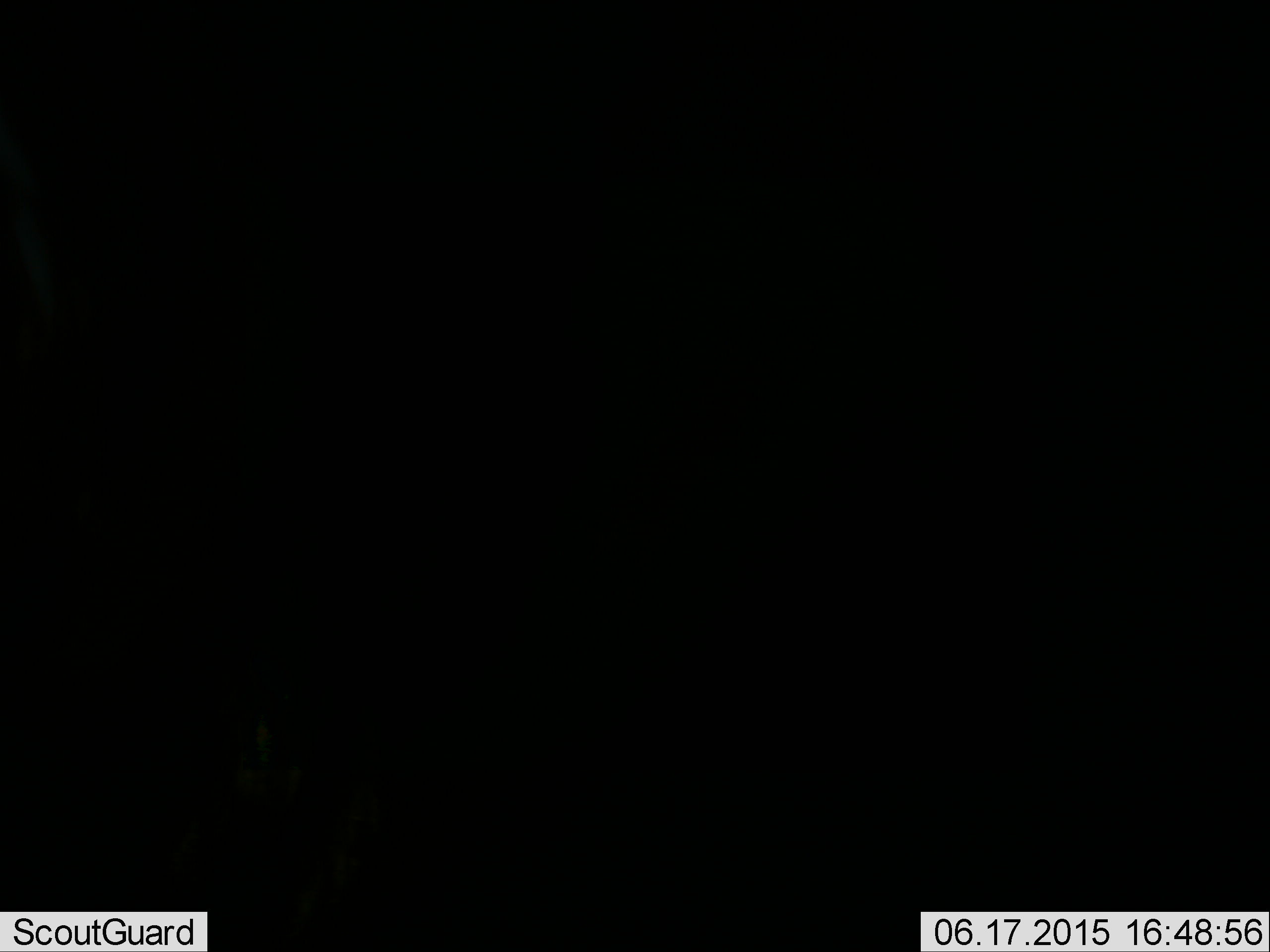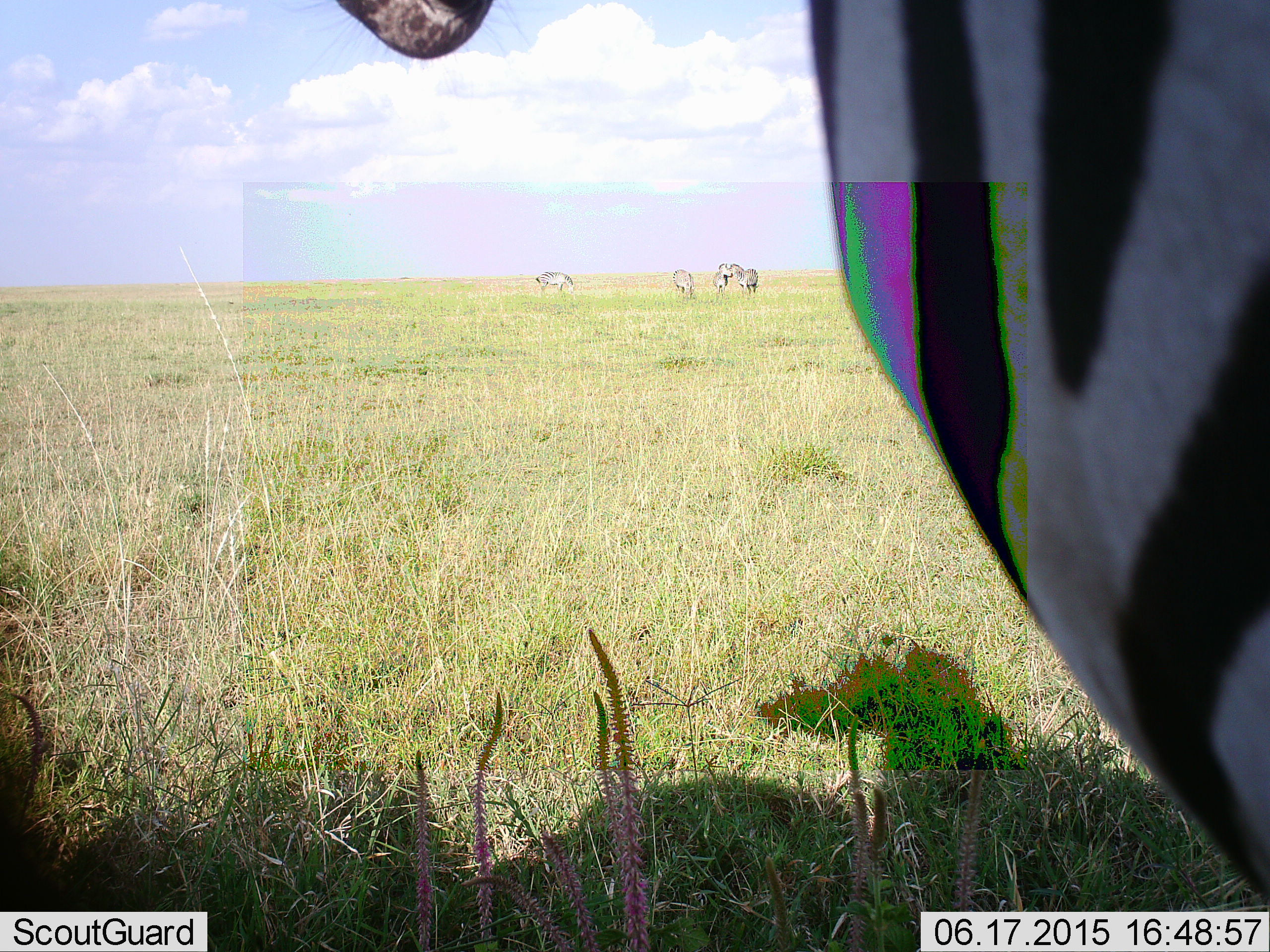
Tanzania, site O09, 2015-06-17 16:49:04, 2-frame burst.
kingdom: Animalia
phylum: Chordata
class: Mammalia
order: Perissodactyla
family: Equidae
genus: Equus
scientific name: Equus quagga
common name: plains zebra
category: zebra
Zebra (plains zebra) (Equus quagga), count 5. Behavior (volunteer vote fractions): standing 90%, resting 0%, moving 10%, interacting 0%. Young present (vote fraction): 0%. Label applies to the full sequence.